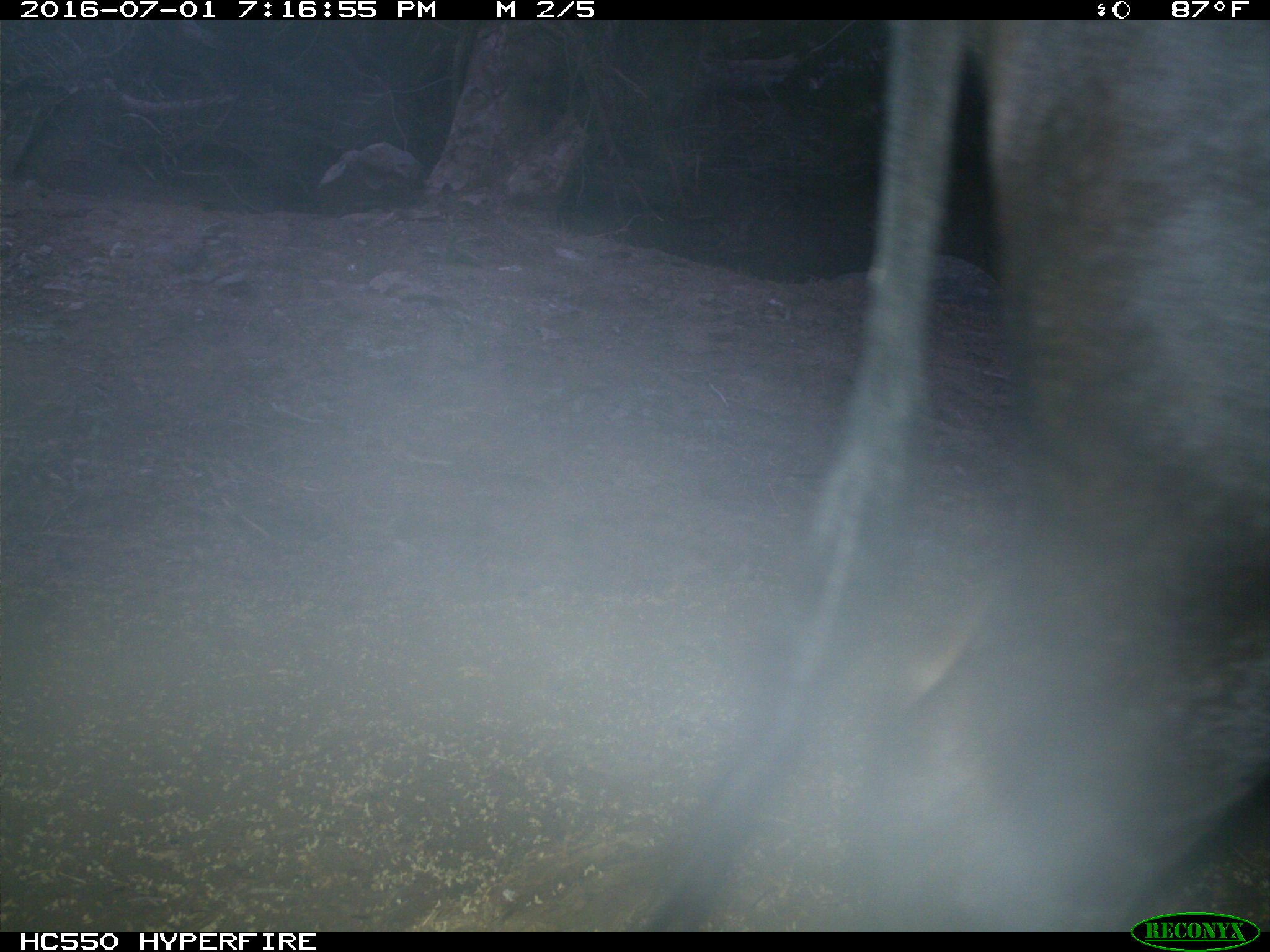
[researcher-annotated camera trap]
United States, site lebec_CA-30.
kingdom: Animalia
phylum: Chordata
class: Mammalia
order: Artiodactyla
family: Bovidae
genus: Bos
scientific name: Bos taurus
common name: domestic cow